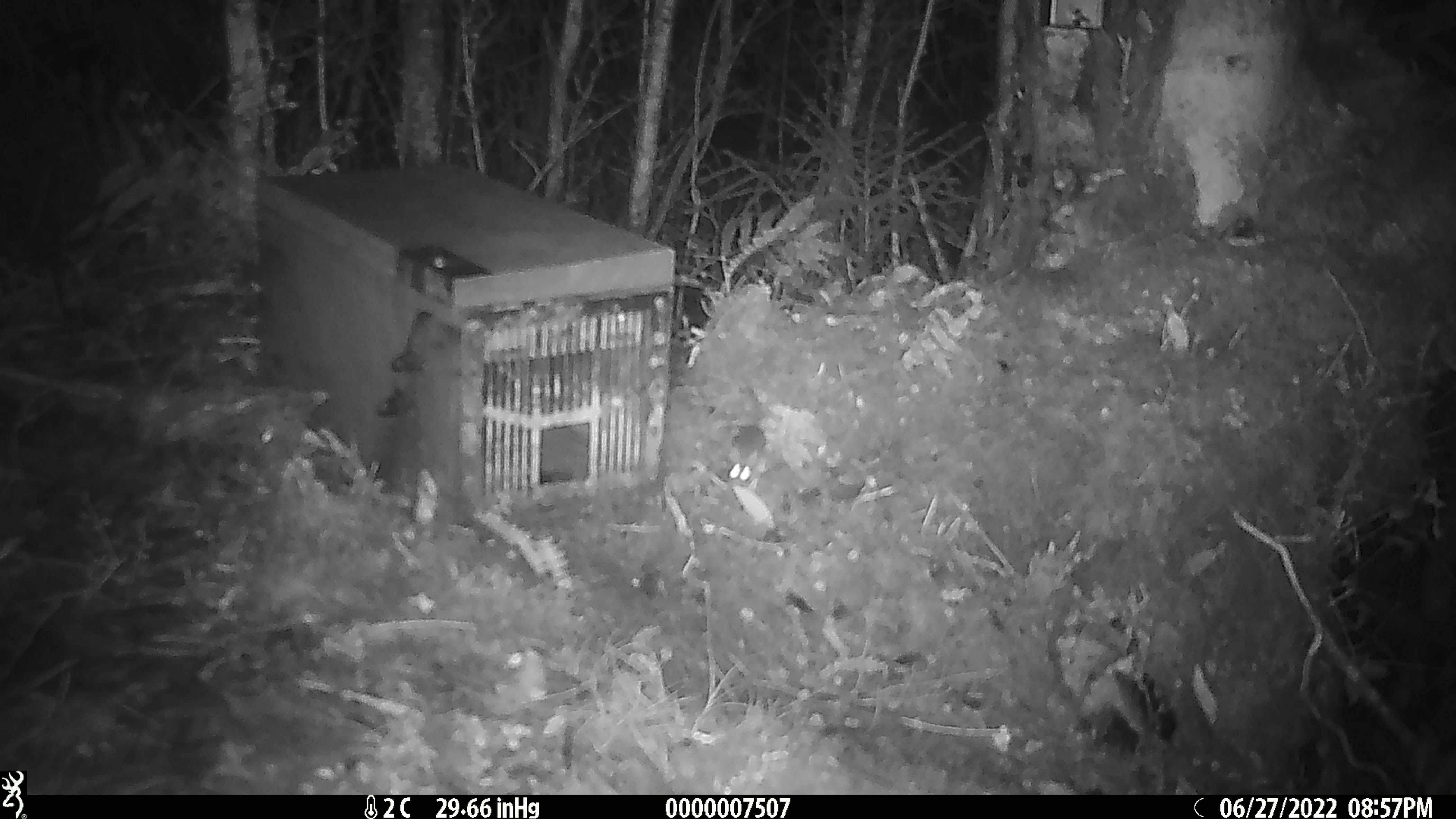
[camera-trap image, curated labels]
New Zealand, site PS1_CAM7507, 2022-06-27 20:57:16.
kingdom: Animalia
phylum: Chordata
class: Mammalia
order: Rodentia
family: Muridae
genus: Mus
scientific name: Mus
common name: mouse